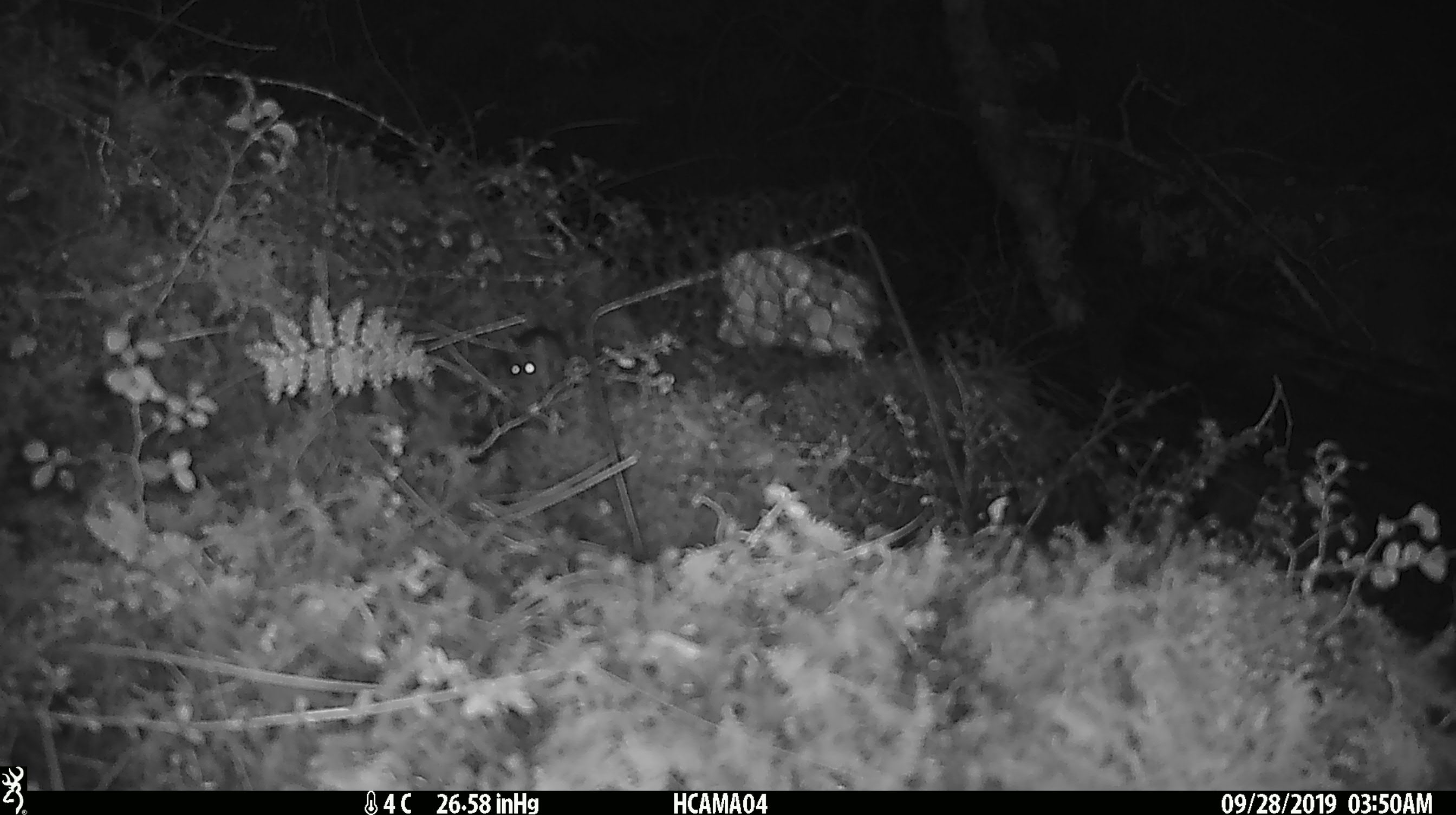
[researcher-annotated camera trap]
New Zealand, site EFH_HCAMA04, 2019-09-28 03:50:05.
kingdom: Animalia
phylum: Chordata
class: Mammalia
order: Rodentia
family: Muridae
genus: Mus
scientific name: Mus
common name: mouse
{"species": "mouse (Mus)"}